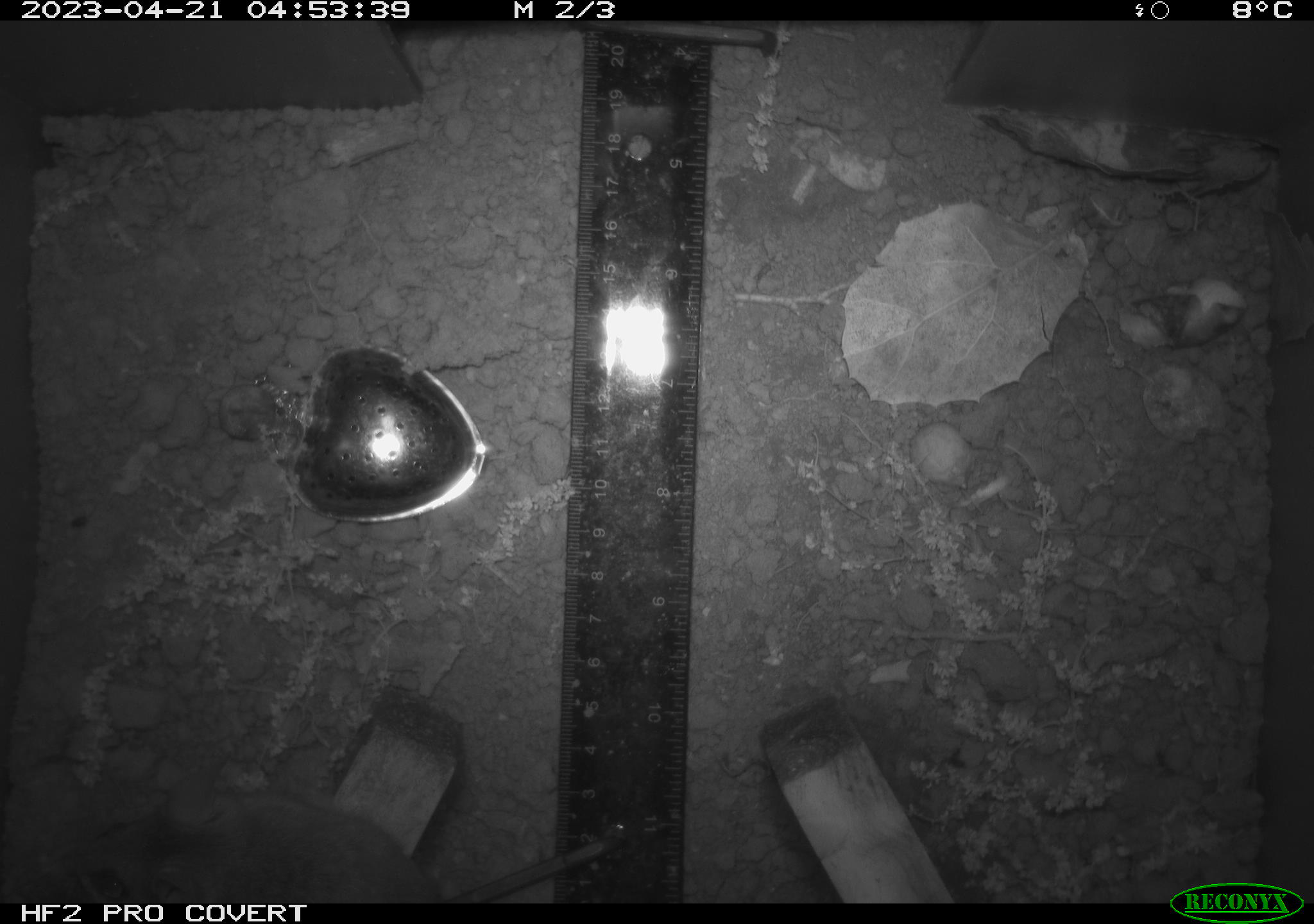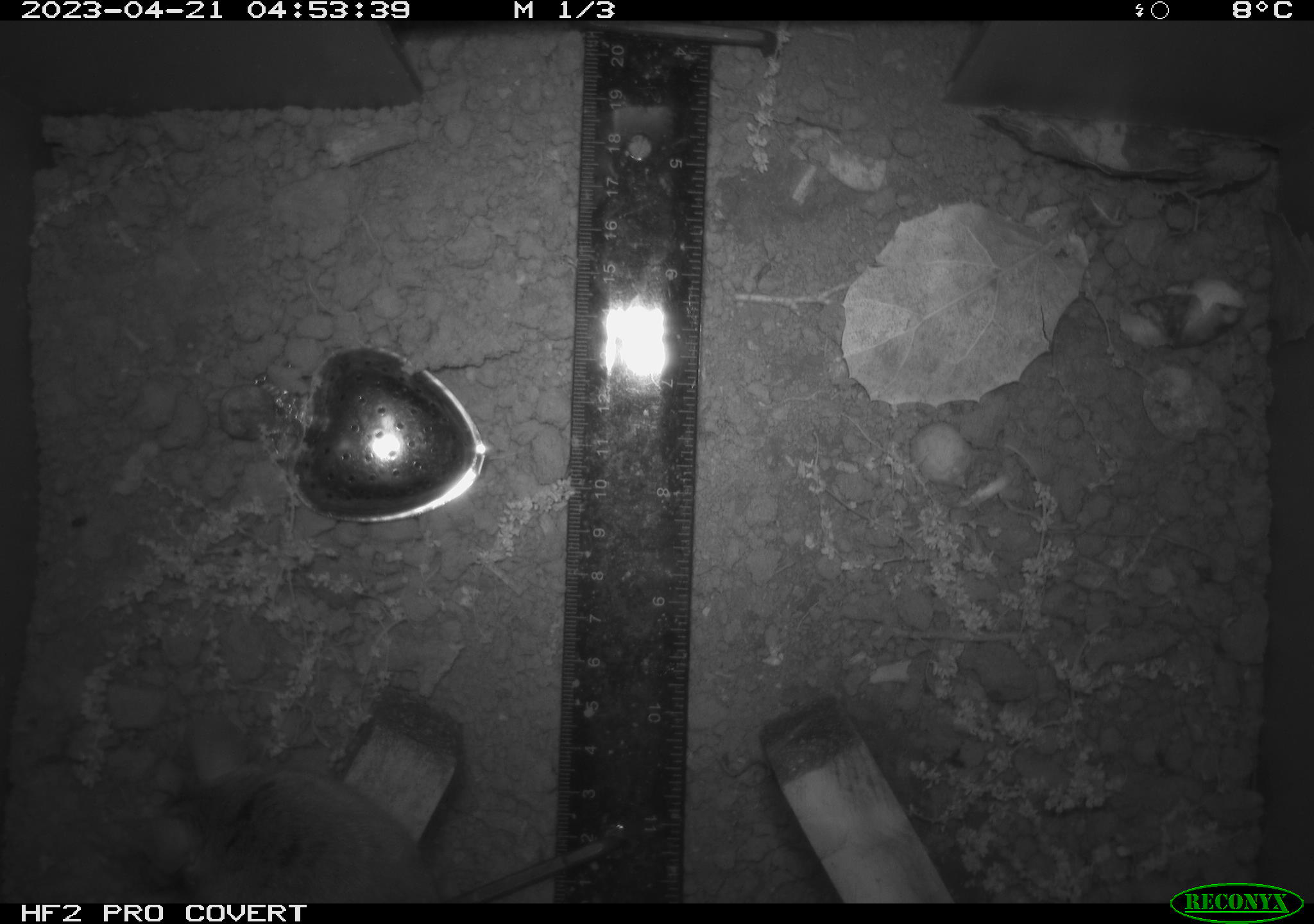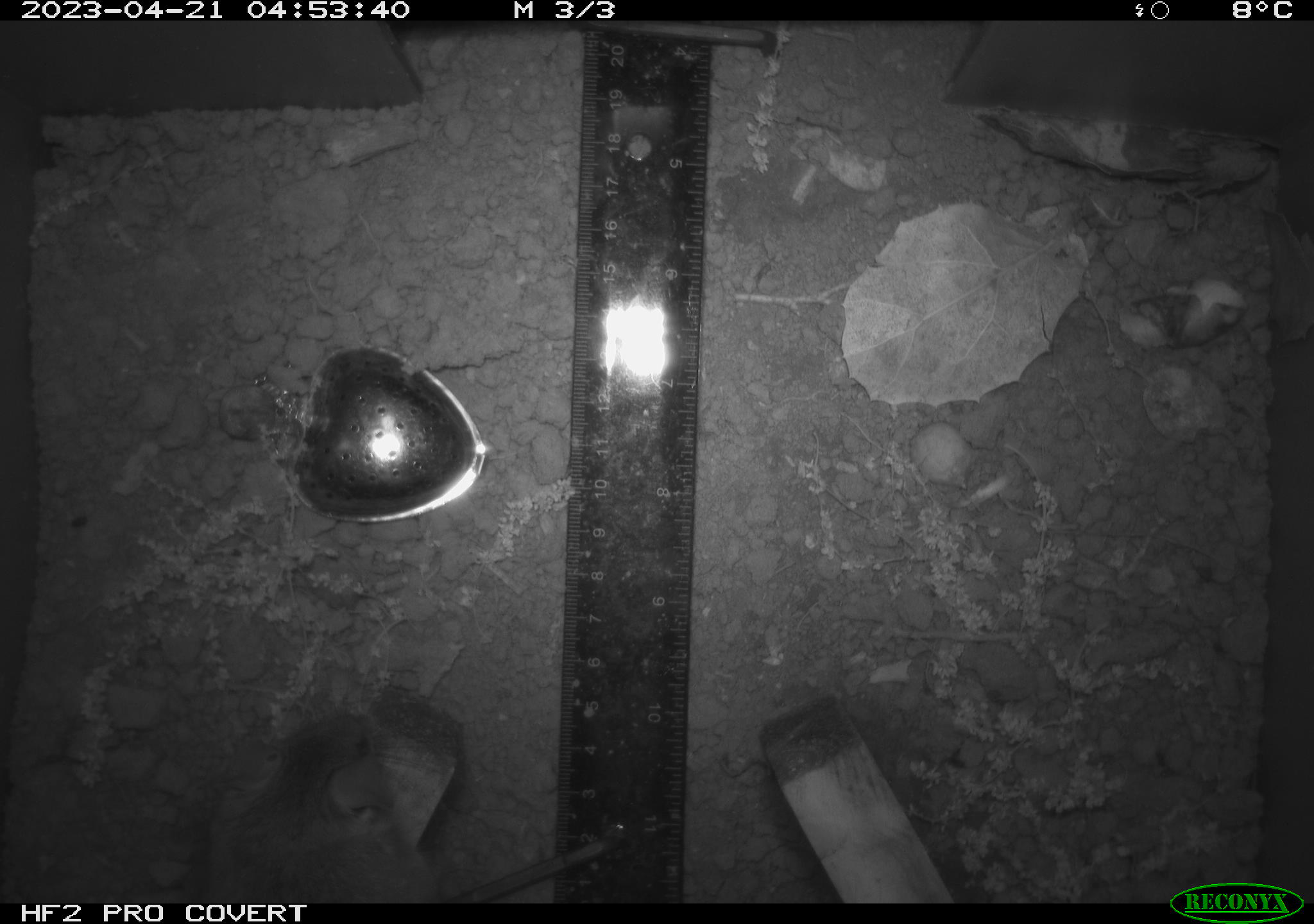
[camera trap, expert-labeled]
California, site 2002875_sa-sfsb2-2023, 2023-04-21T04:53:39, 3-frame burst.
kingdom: Animalia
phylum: Chordata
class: Mammalia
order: Rodentia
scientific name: Rodentia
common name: mouse species